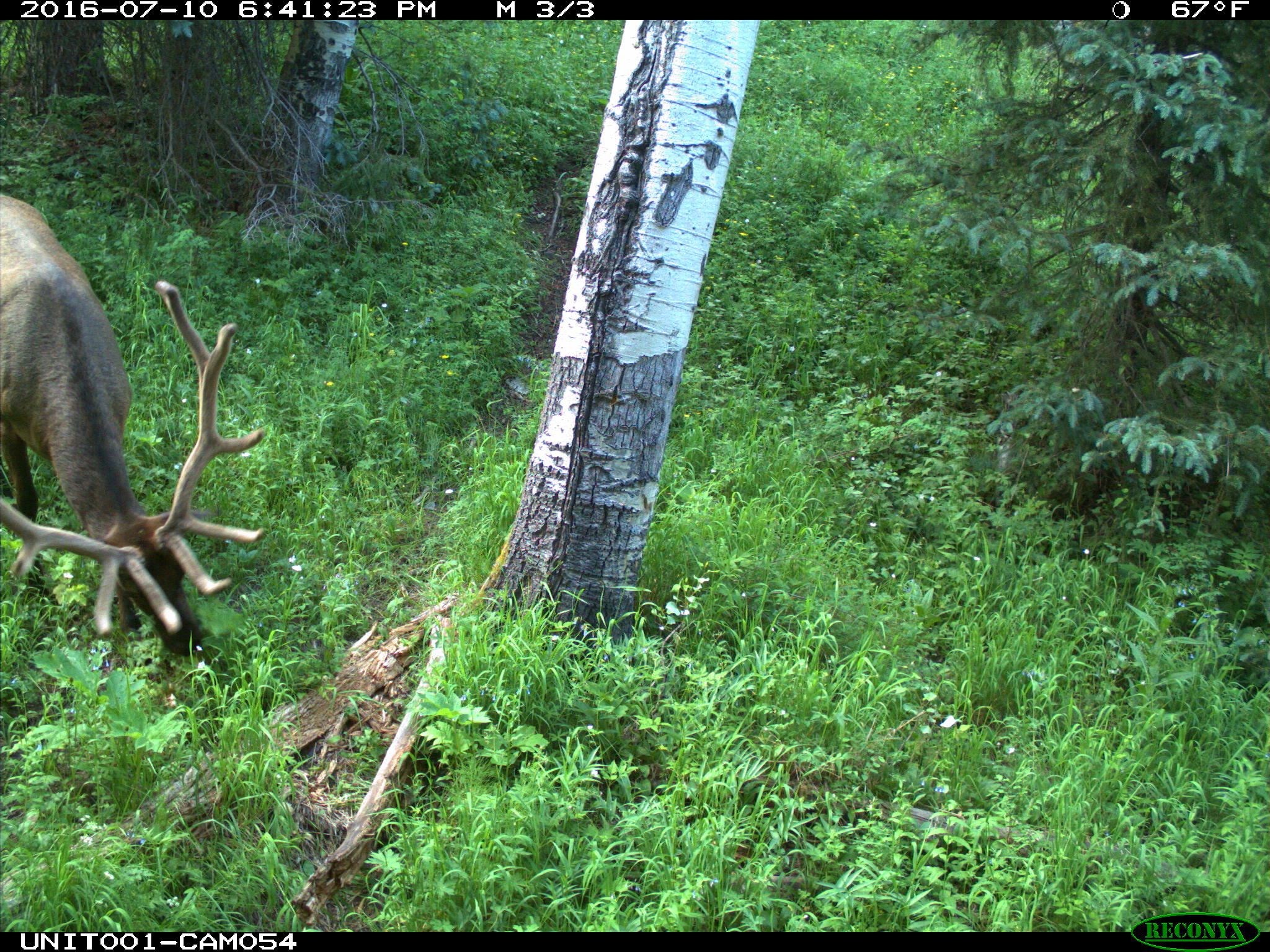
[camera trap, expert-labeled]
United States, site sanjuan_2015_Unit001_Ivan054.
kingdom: Animalia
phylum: Chordata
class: Mammalia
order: Artiodactyla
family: Cervidae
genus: Cervus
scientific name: Cervus elaphus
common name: red deer